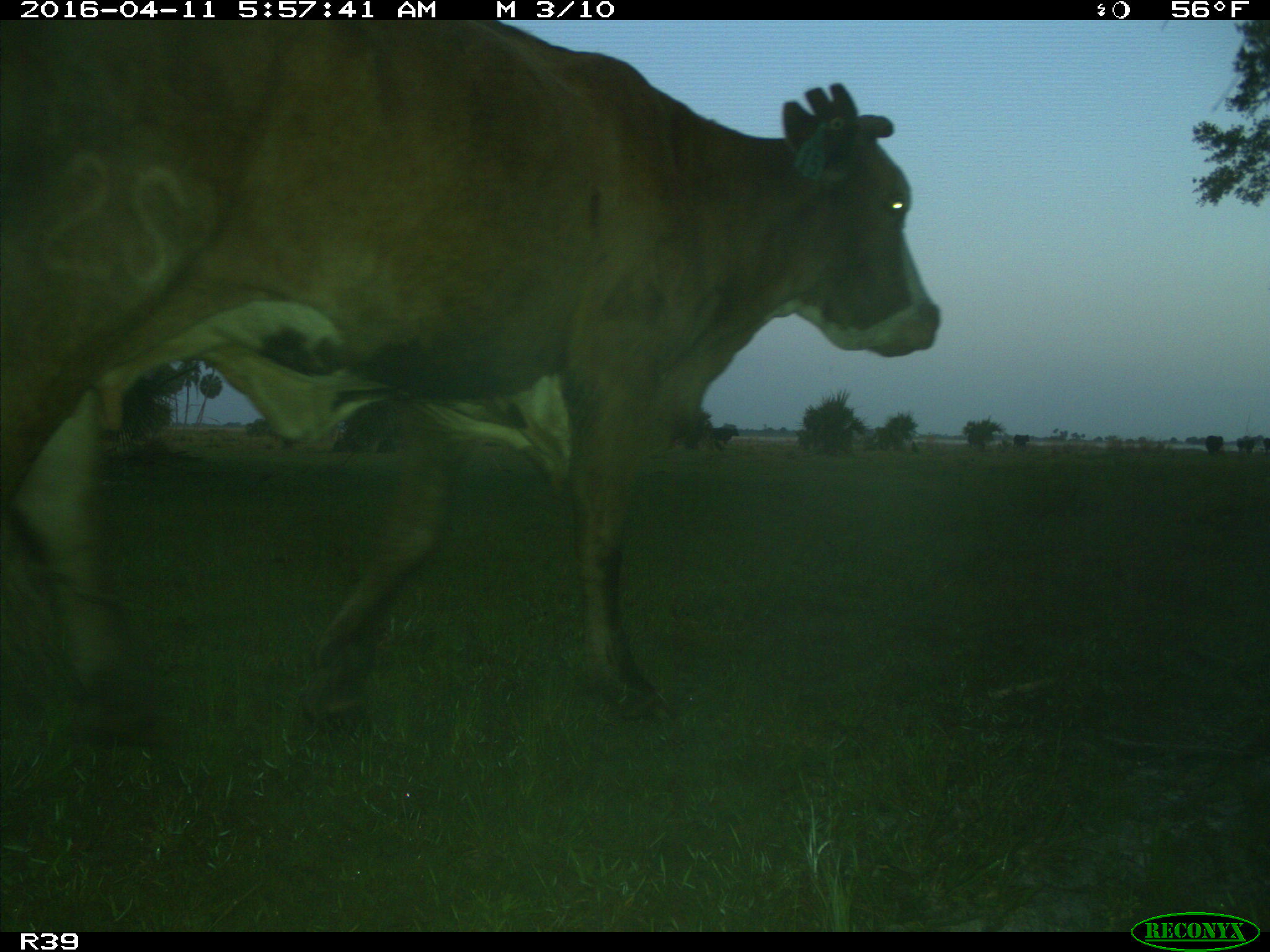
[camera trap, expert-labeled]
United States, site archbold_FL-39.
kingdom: Animalia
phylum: Chordata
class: Mammalia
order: Artiodactyla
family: Bovidae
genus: Bos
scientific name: Bos taurus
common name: domestic cow